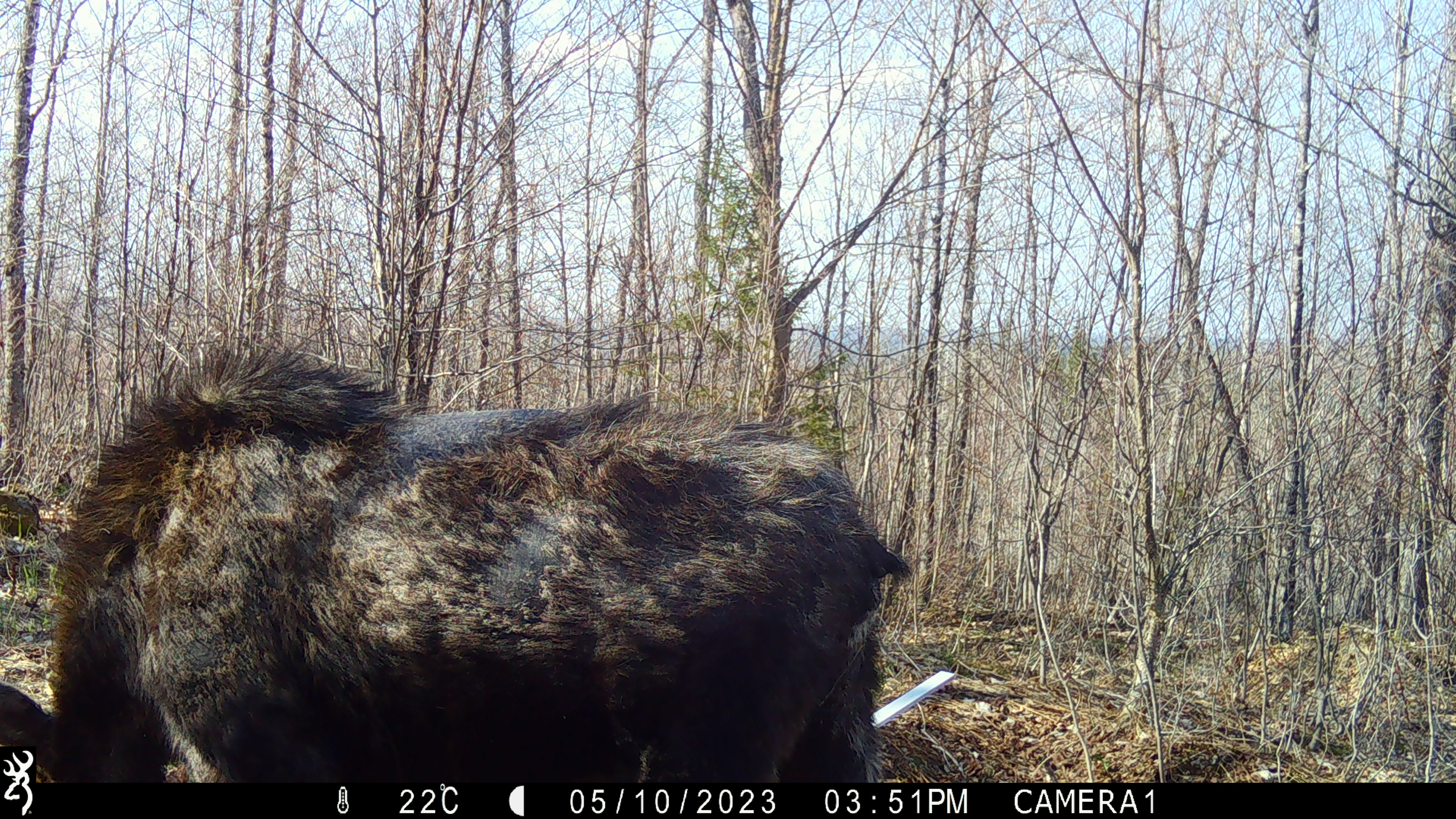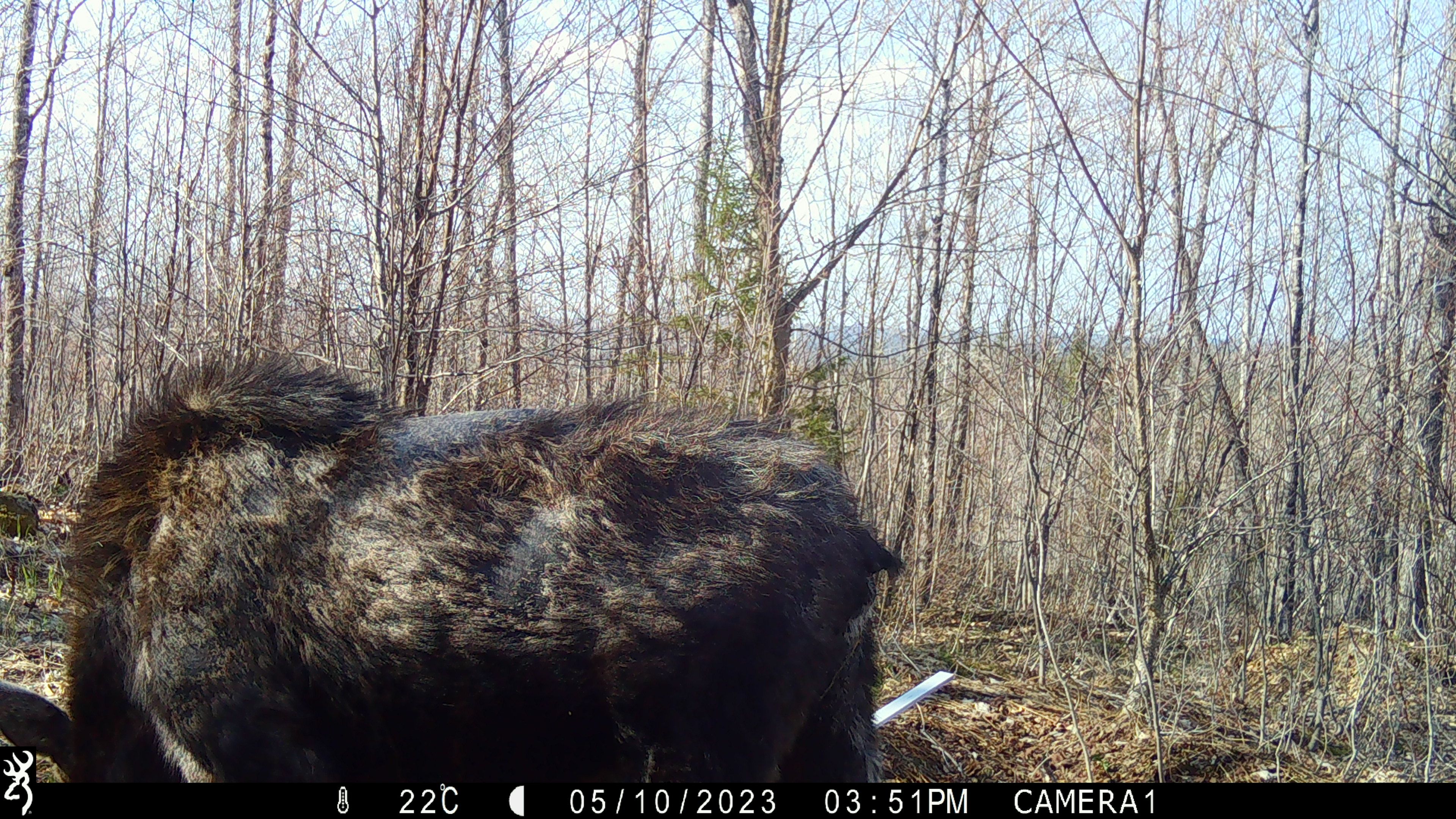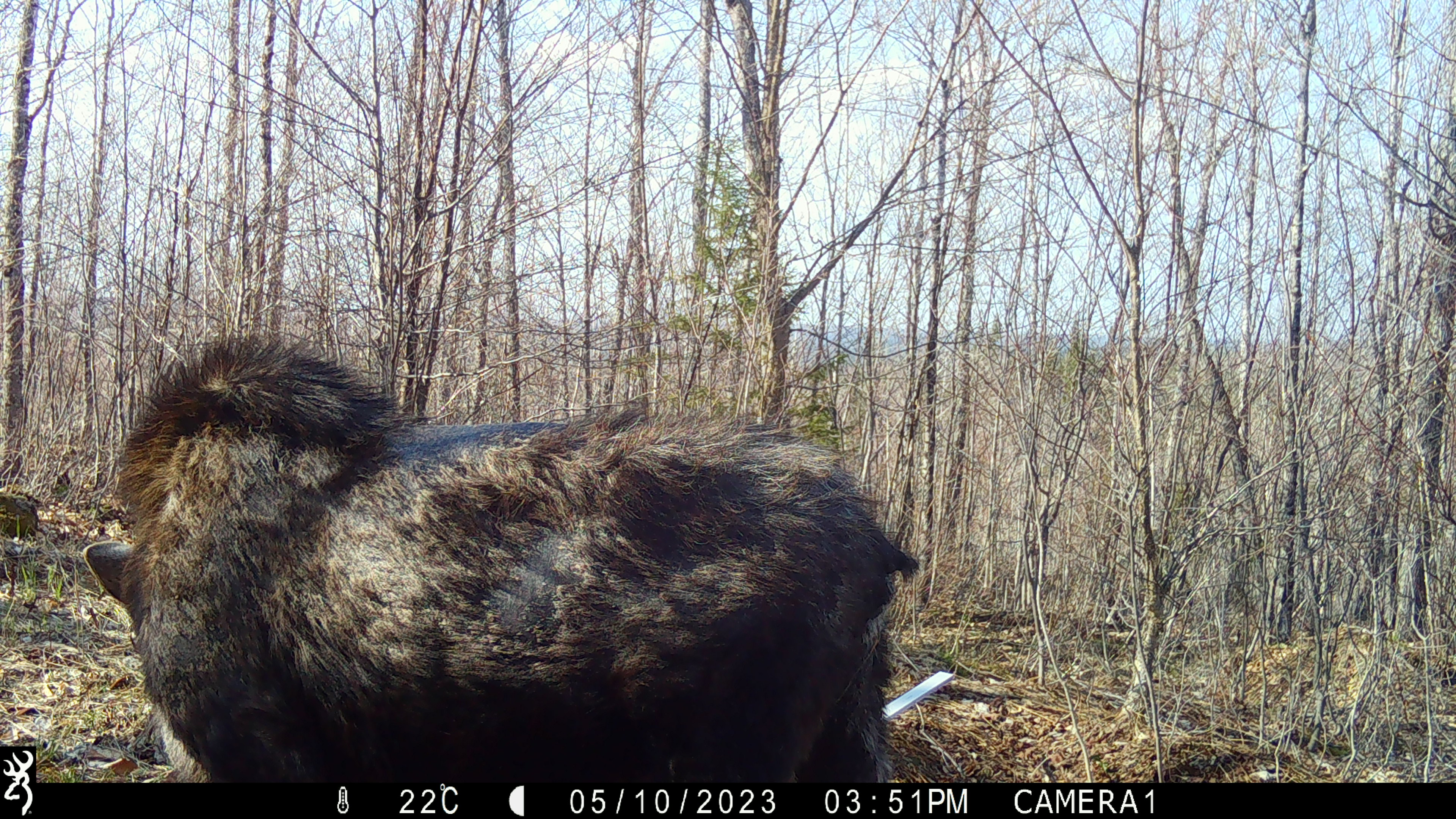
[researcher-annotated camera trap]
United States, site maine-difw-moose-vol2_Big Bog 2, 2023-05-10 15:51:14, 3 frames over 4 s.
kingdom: Animalia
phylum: Chordata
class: Mammalia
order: Artiodactyla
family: Cervidae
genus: Alces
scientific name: Alces alces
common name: moose